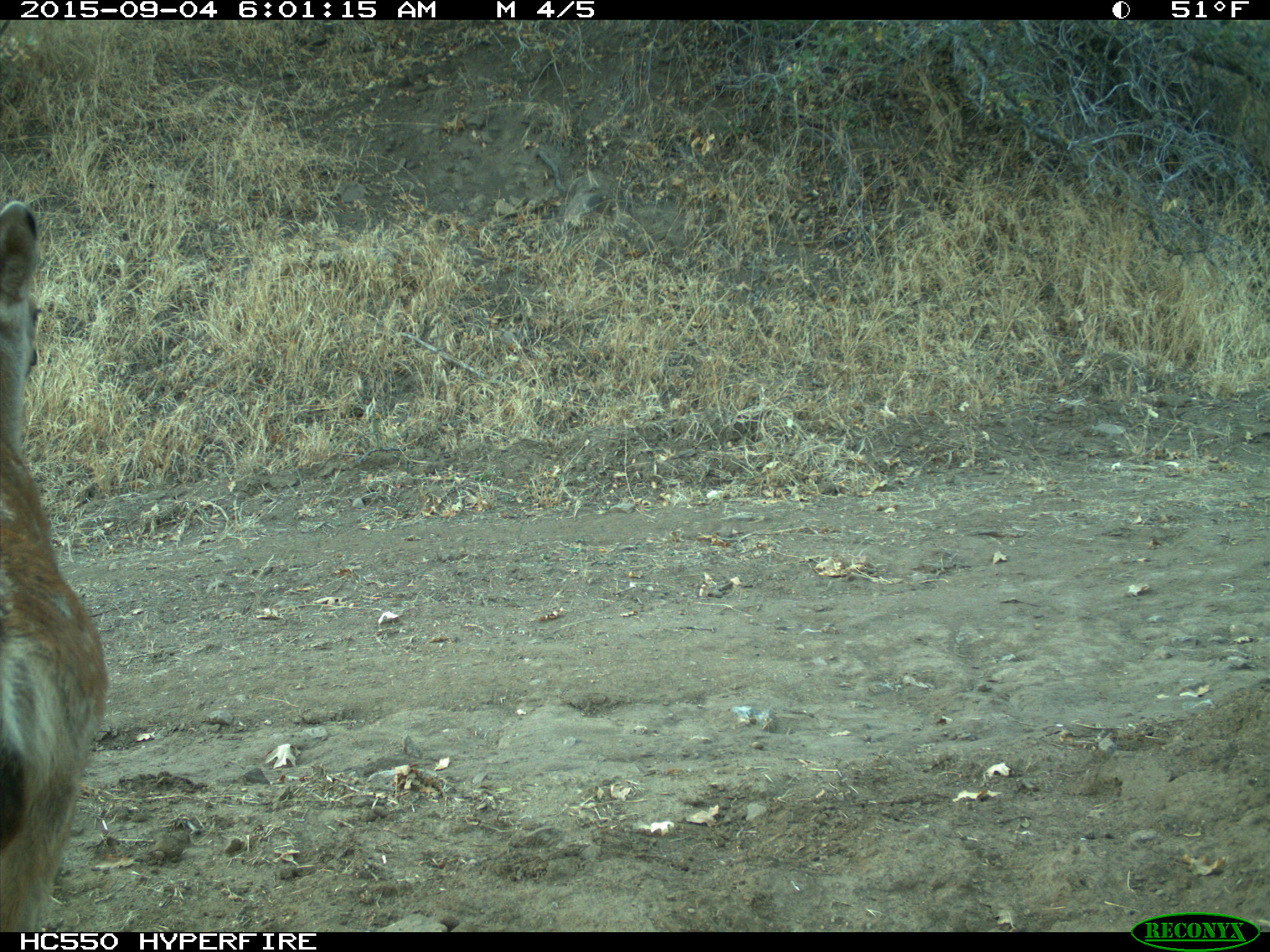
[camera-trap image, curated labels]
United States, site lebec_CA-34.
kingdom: Animalia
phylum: Chordata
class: Mammalia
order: Artiodactyla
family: Cervidae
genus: Odocoileus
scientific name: Odocoileus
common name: deer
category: unidentified deer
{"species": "unidentified deer (deer) (Odocoileus)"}